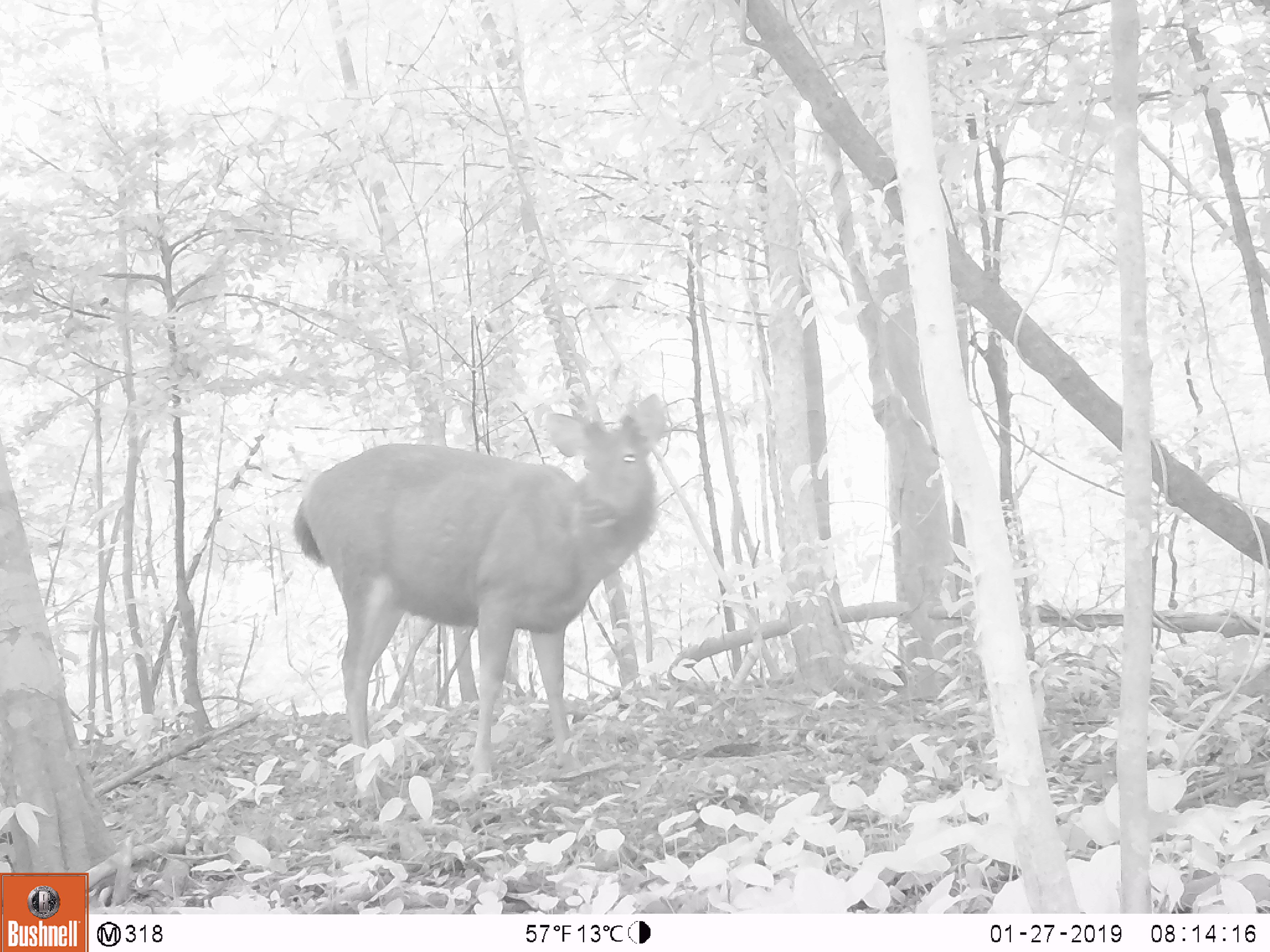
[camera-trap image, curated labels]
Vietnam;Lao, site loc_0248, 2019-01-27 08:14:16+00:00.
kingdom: Animalia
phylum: Chordata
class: Mammalia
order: Artiodactyla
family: Cervidae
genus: Rusa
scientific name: Rusa unicolor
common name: sambar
Sambar (Rusa unicolor). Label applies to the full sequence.